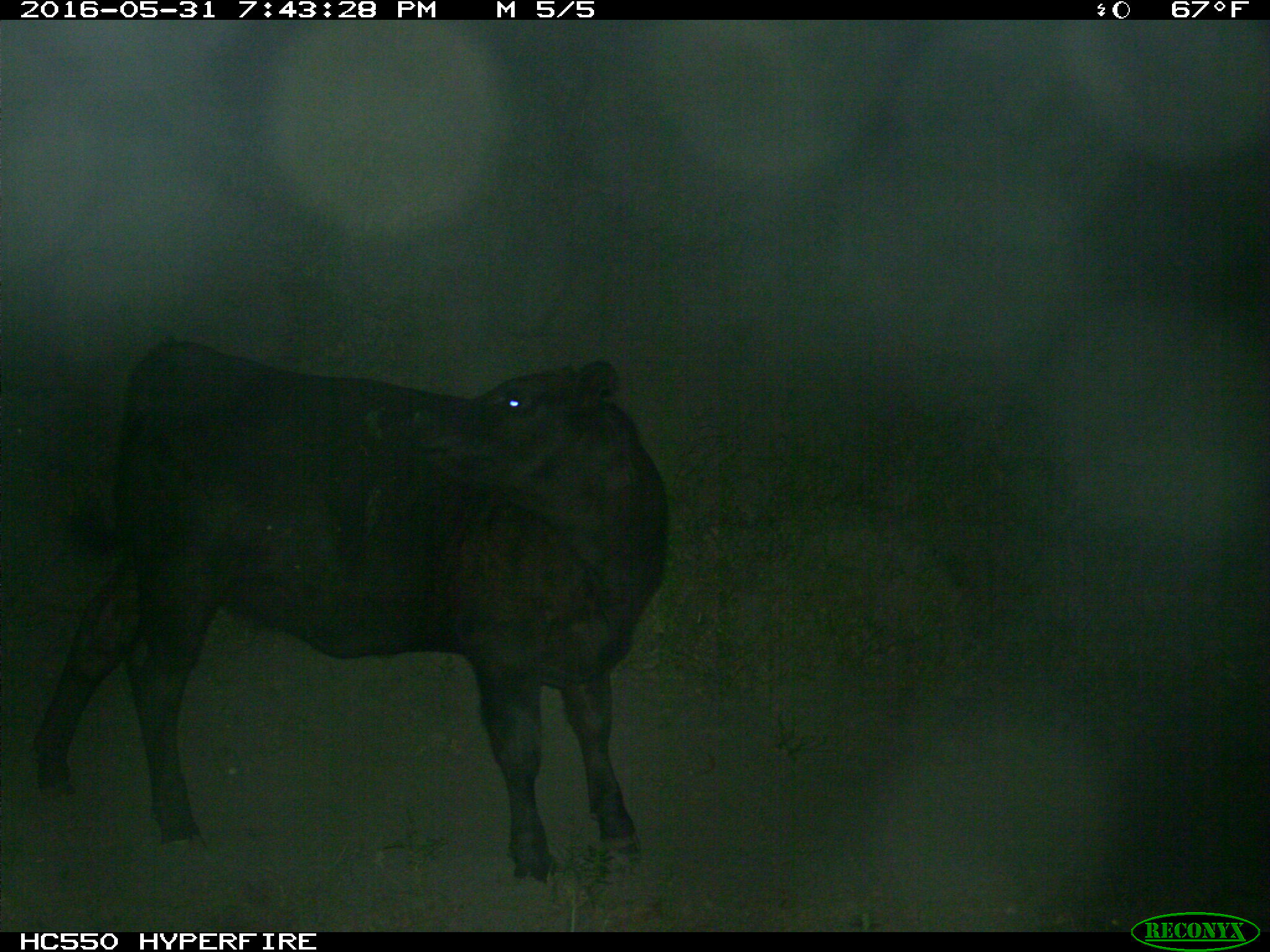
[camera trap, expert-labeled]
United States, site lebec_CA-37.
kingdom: Animalia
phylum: Chordata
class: Mammalia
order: Artiodactyla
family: Bovidae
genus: Bos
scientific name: Bos taurus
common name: domestic cow